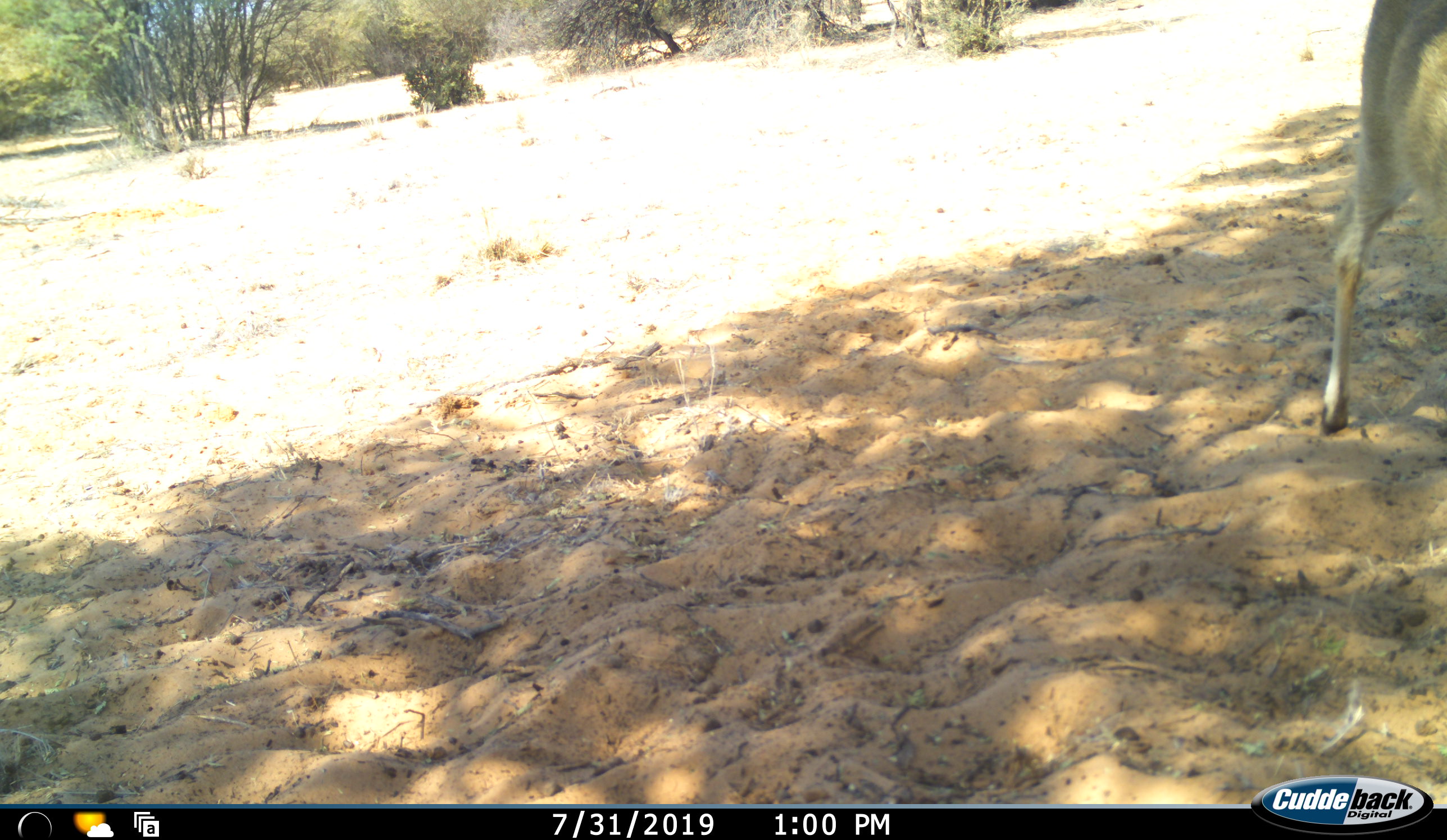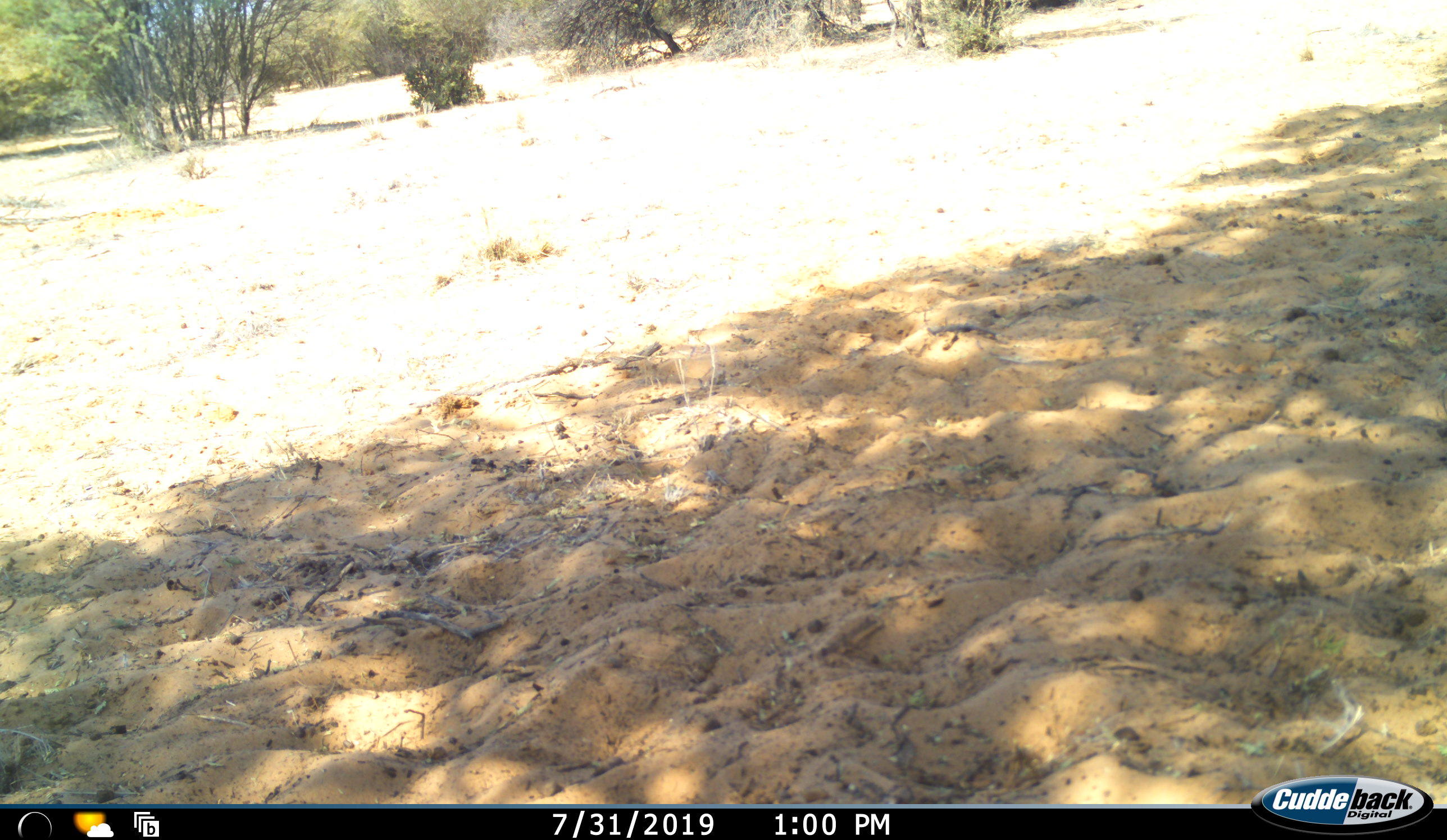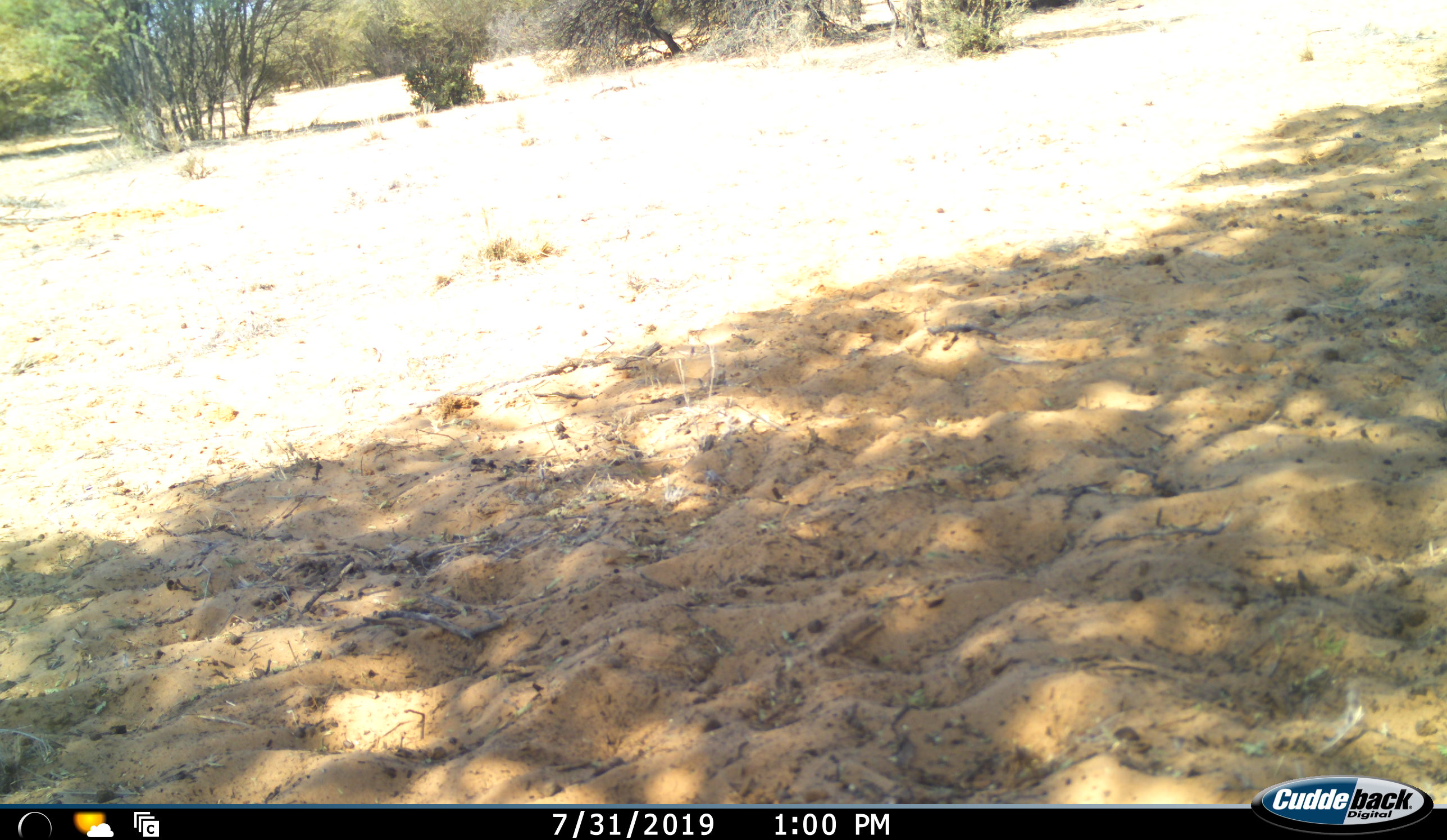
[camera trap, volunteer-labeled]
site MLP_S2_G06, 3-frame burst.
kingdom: Animalia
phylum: Chordata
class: Mammalia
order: Artiodactyla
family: Bovidae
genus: Sylvicapra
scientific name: Sylvicapra grimmia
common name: common duiker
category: duikercommongrey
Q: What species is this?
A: Duikercommongrey (common duiker) (Sylvicapra grimmia).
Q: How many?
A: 1.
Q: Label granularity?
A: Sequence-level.